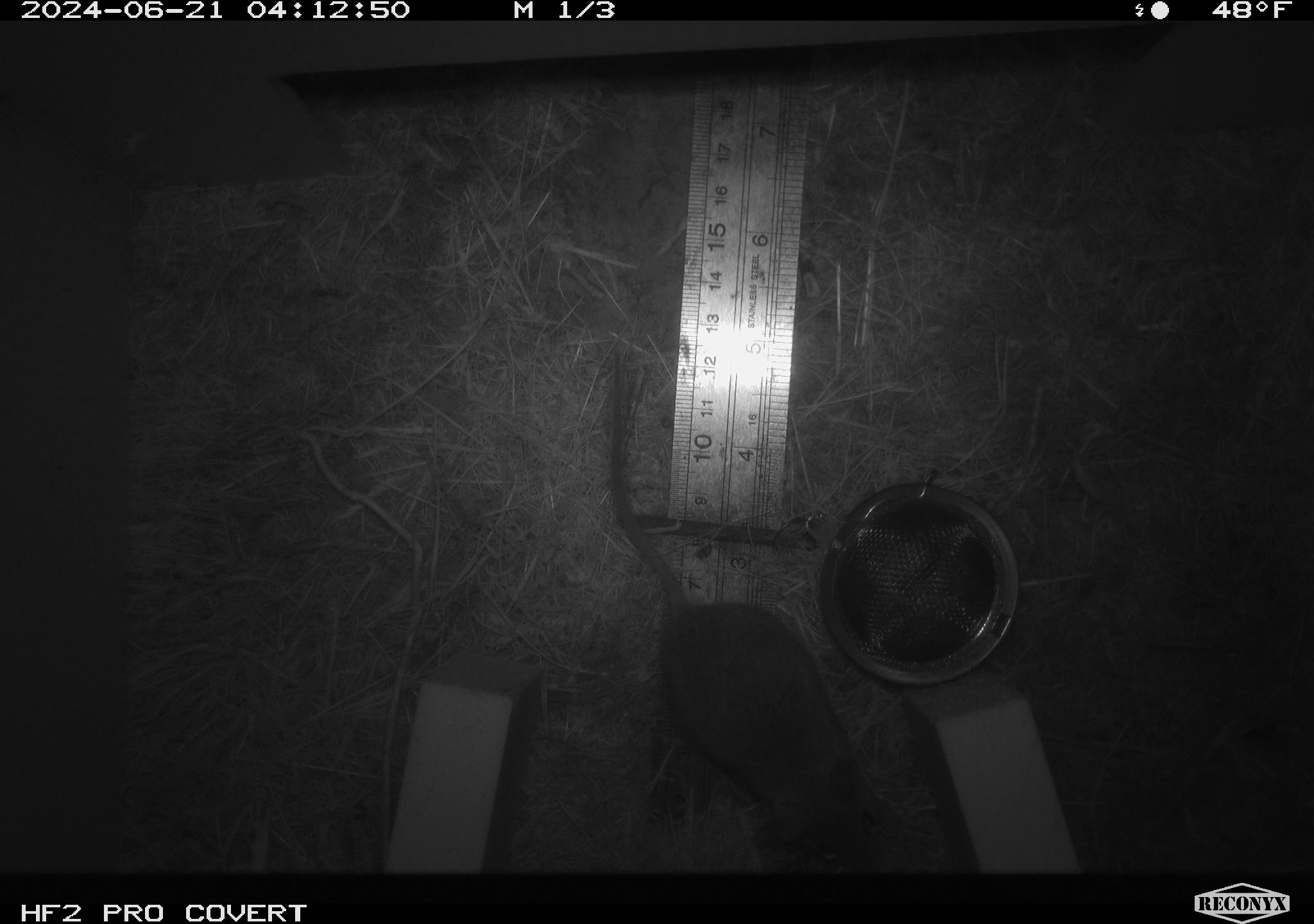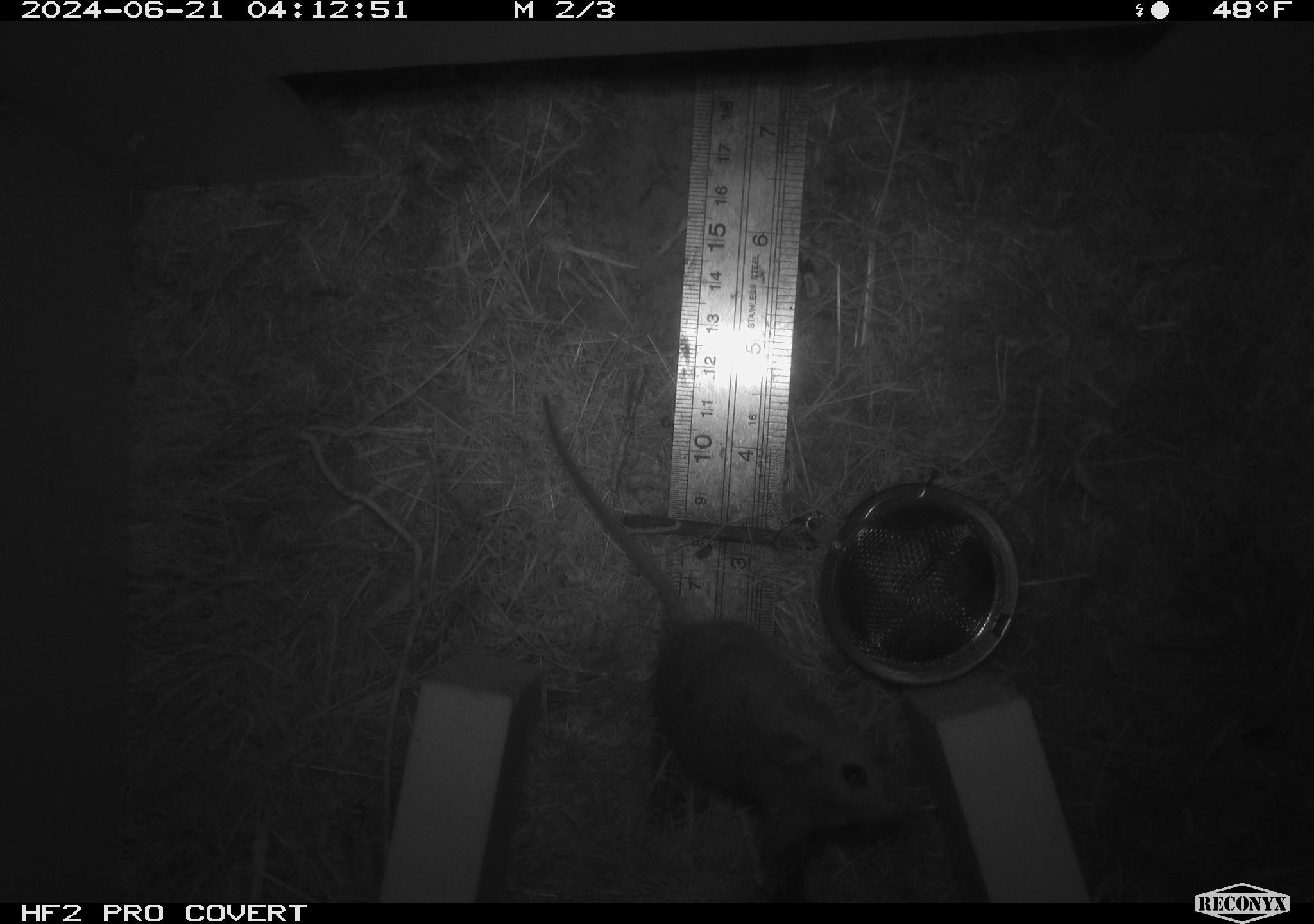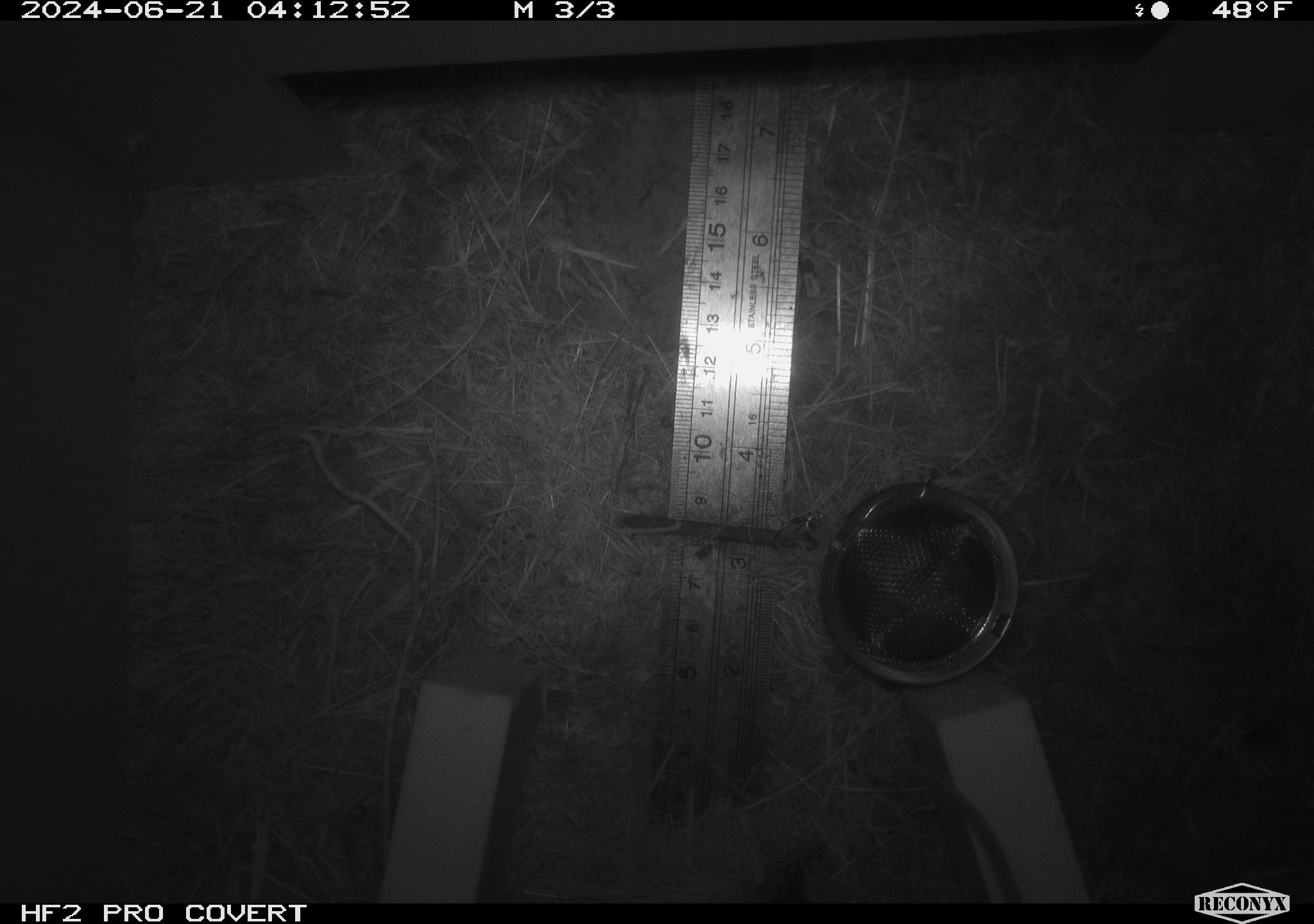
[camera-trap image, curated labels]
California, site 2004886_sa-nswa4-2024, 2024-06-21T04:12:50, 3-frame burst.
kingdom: Animalia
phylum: Chordata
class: Mammalia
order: Rodentia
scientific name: Rodentia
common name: rodent